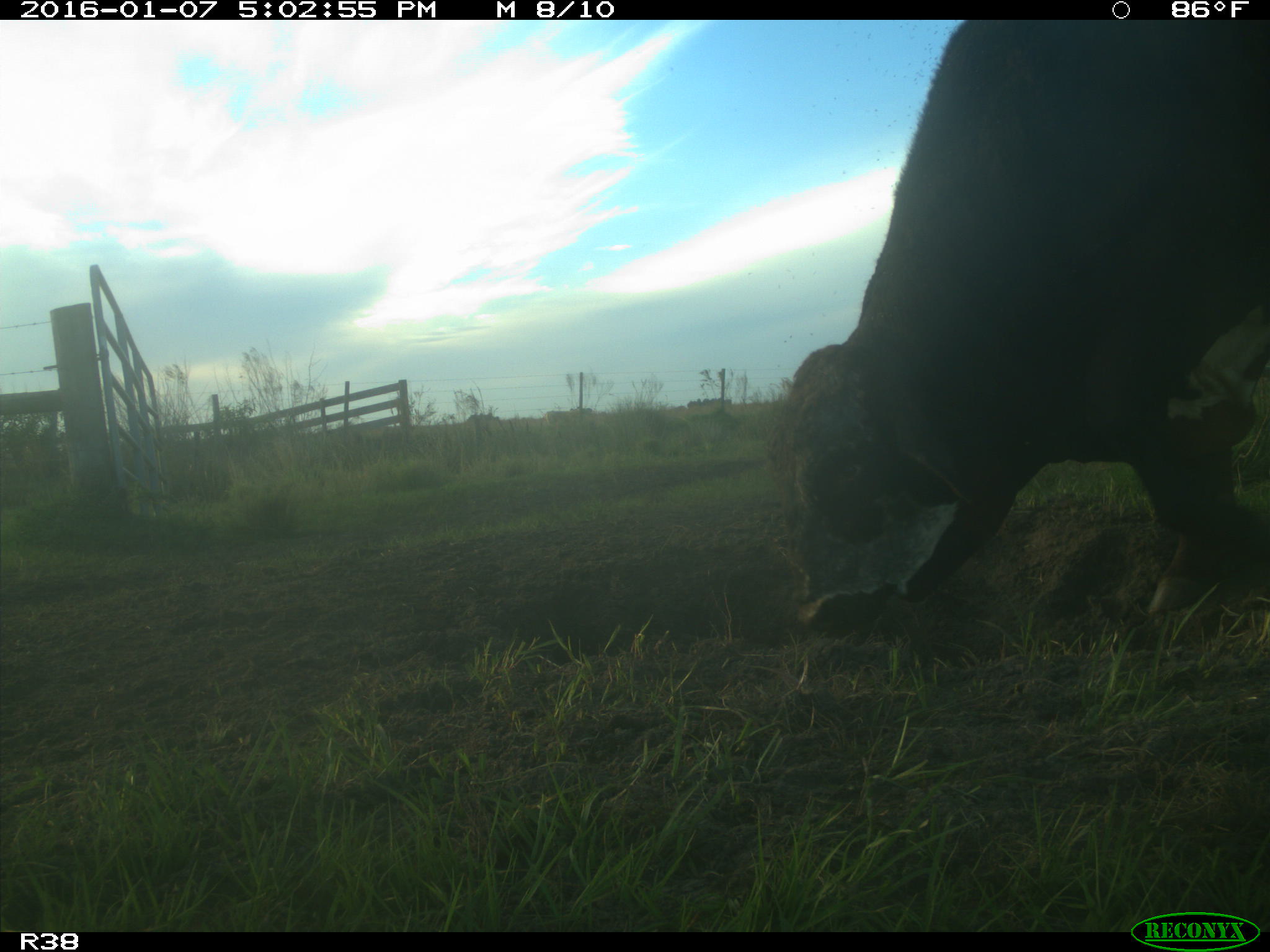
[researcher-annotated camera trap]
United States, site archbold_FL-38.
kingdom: Animalia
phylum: Chordata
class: Mammalia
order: Artiodactyla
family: Bovidae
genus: Bos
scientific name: Bos taurus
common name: domestic cow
Bos taurus (domestic cow).